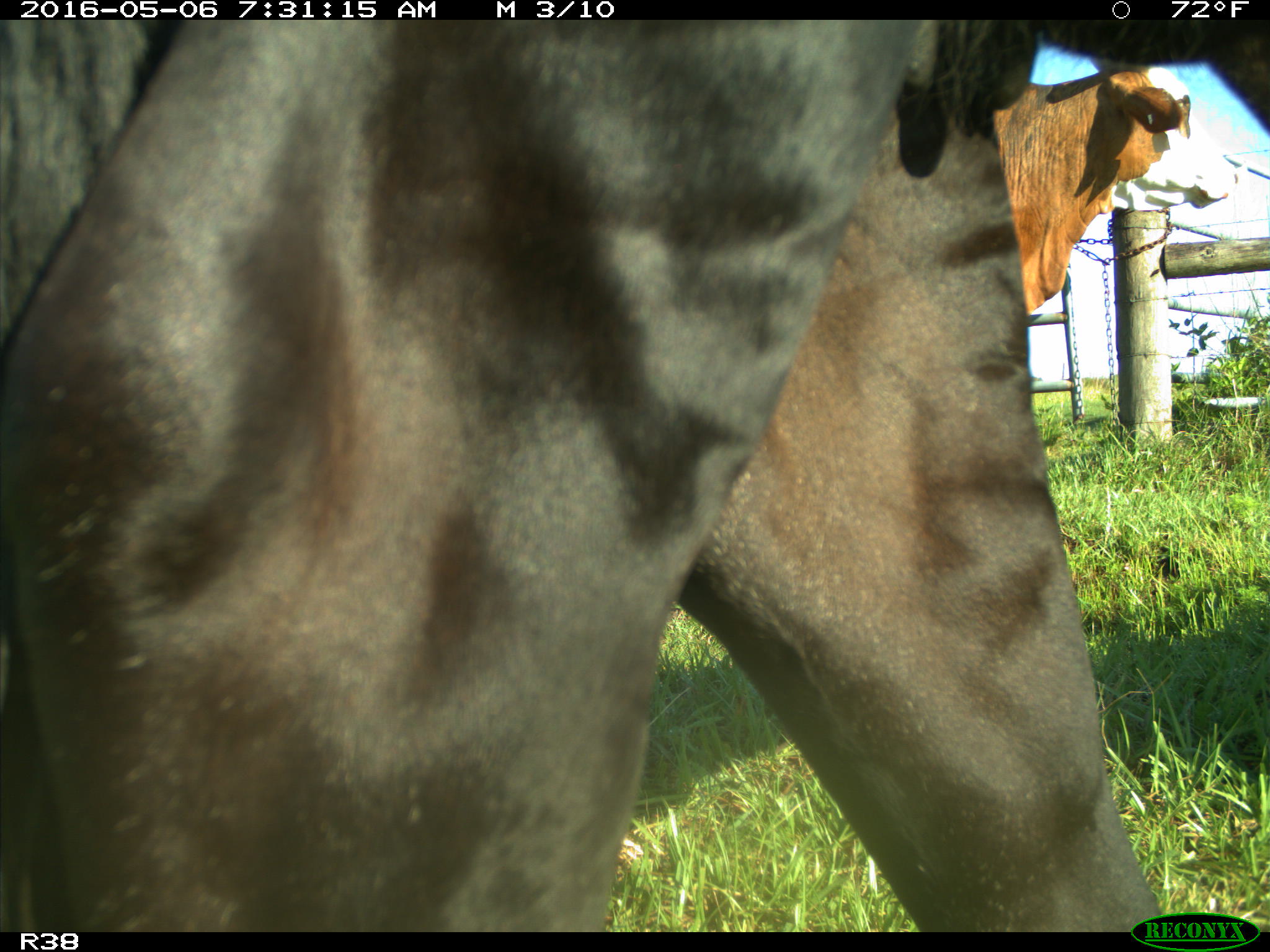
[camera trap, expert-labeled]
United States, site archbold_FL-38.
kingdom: Animalia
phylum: Chordata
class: Mammalia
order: Artiodactyla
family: Bovidae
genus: Bos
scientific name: Bos taurus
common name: domestic cow